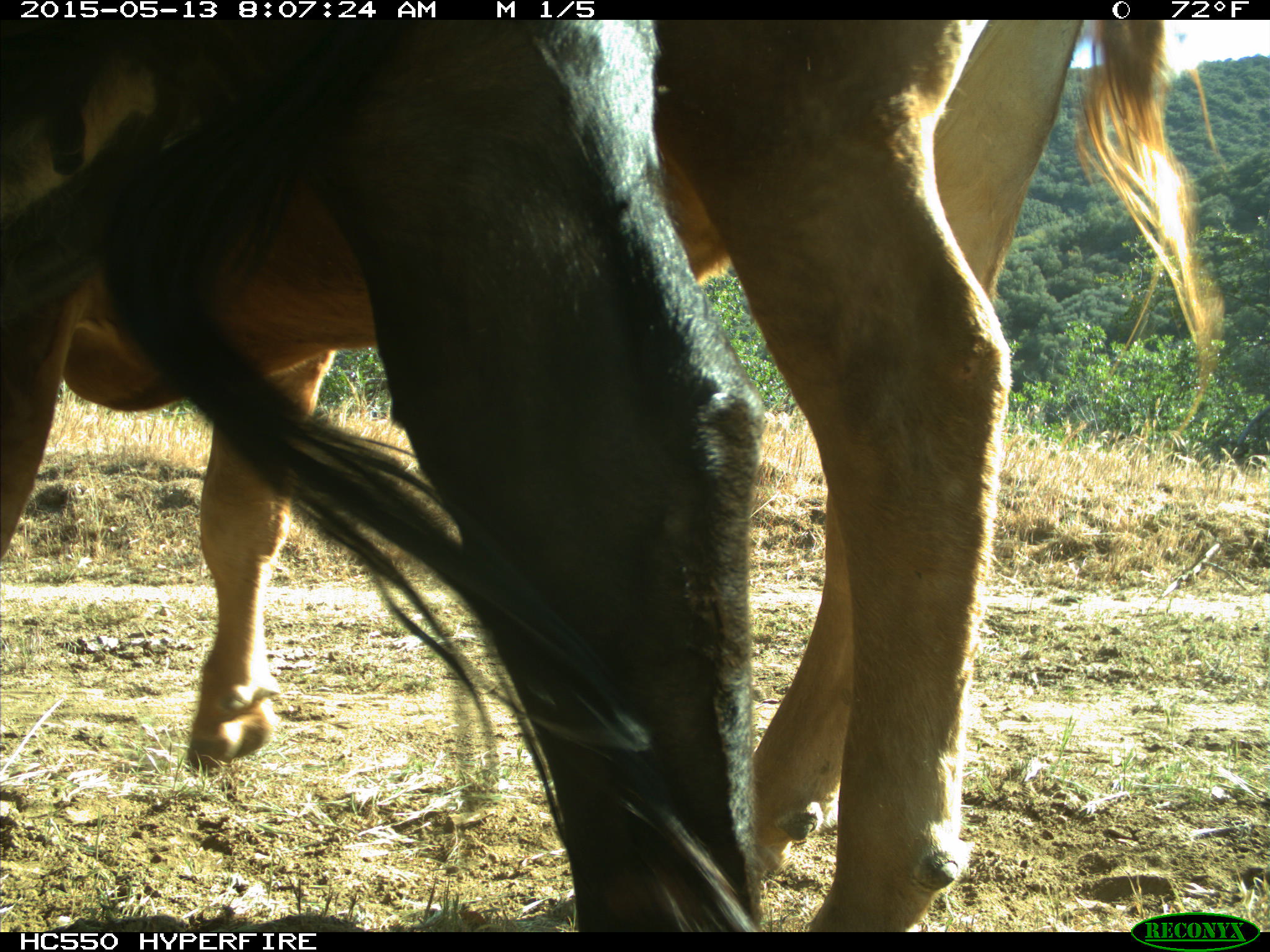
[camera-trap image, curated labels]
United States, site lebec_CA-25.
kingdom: Animalia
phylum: Chordata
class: Mammalia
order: Artiodactyla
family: Bovidae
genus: Bos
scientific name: Bos taurus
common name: domestic cow